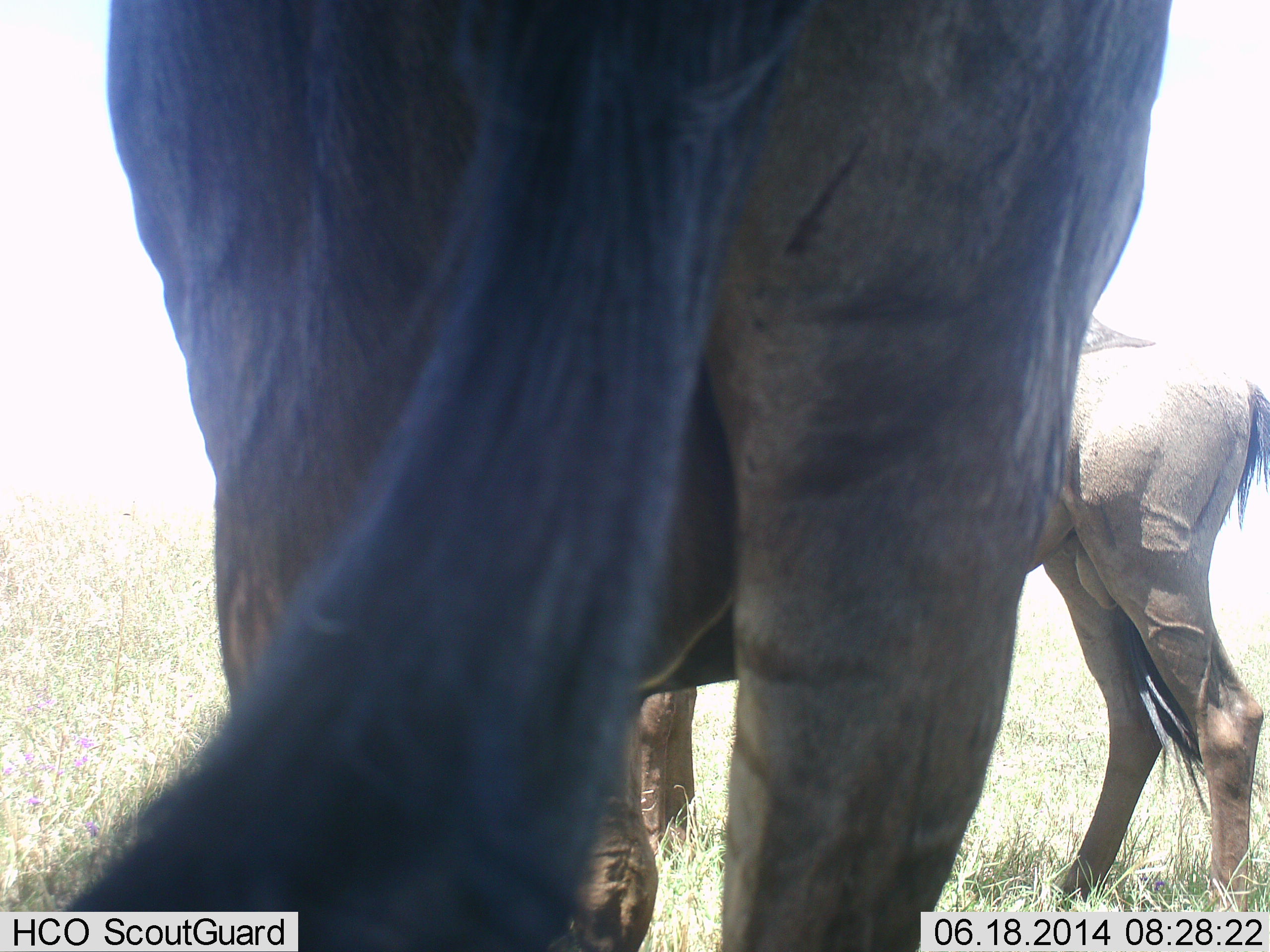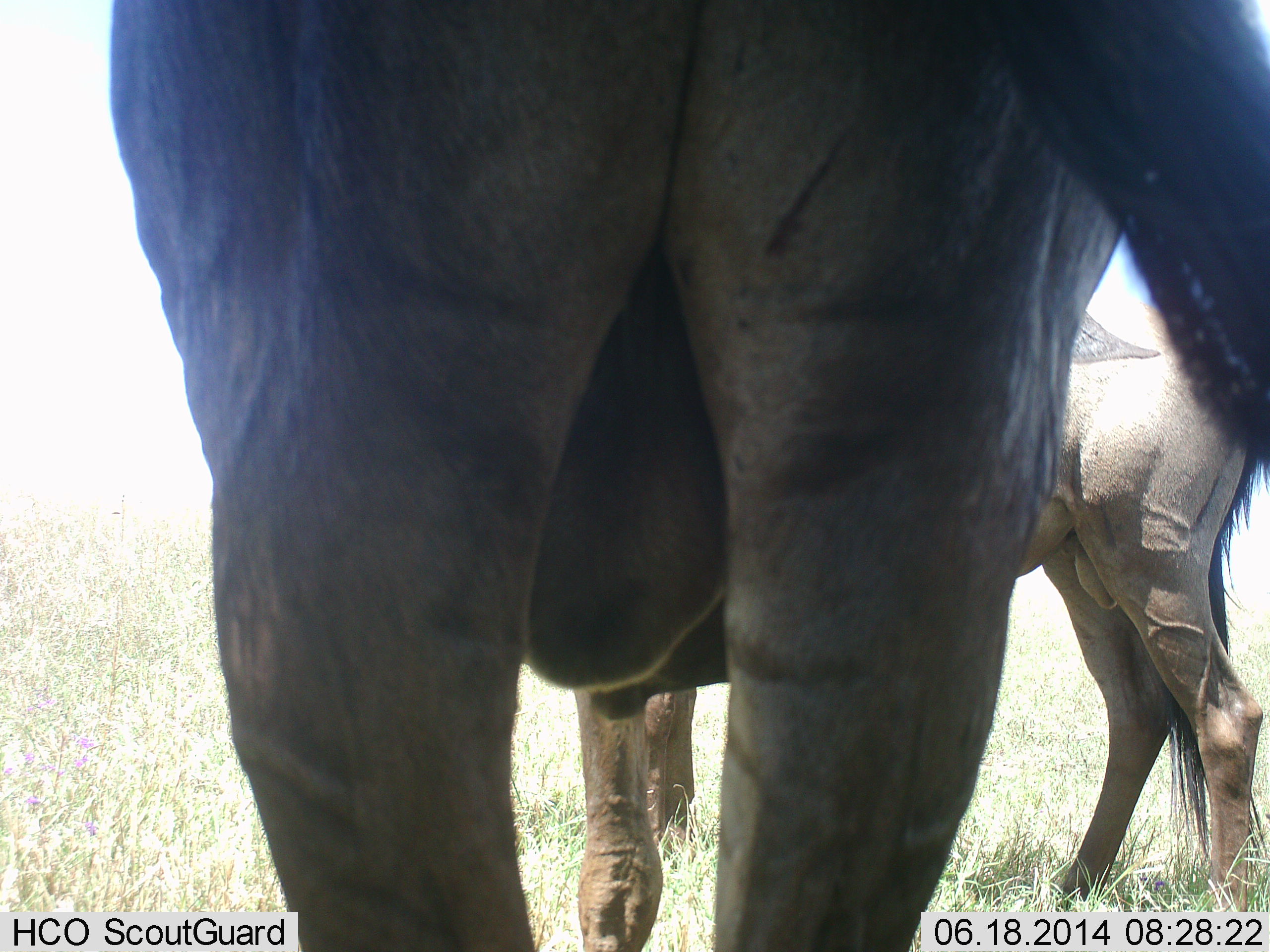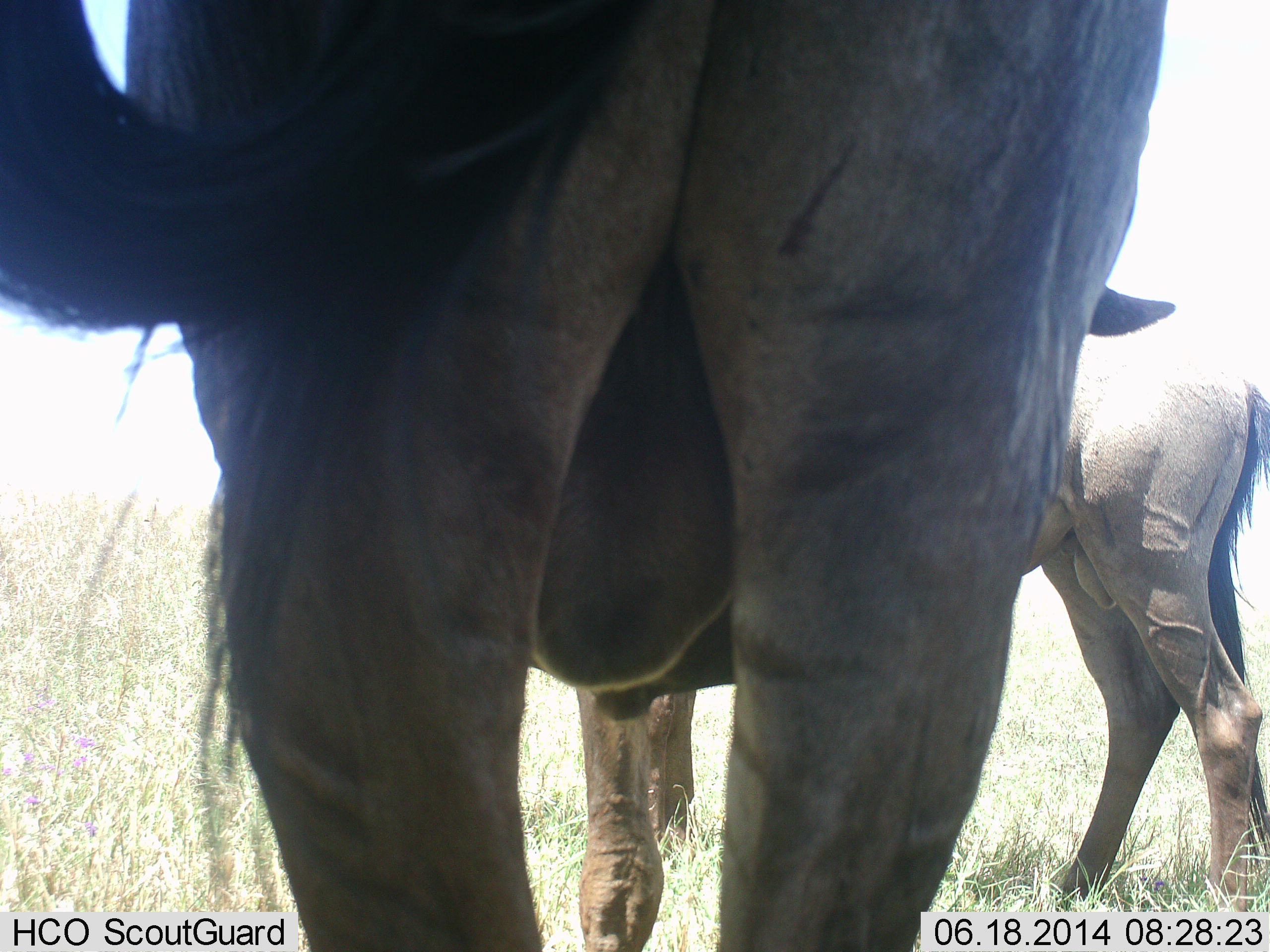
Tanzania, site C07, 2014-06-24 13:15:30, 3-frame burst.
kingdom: Animalia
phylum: Chordata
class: Mammalia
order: Artiodactyla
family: Bovidae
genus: Connochaetes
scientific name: Connochaetes taurinus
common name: blue wildebeest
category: wildebeest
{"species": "wildebeest (blue wildebeest) (Connochaetes taurinus)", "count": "2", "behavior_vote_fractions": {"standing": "100%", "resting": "0%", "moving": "0%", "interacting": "0%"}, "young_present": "0%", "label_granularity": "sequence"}